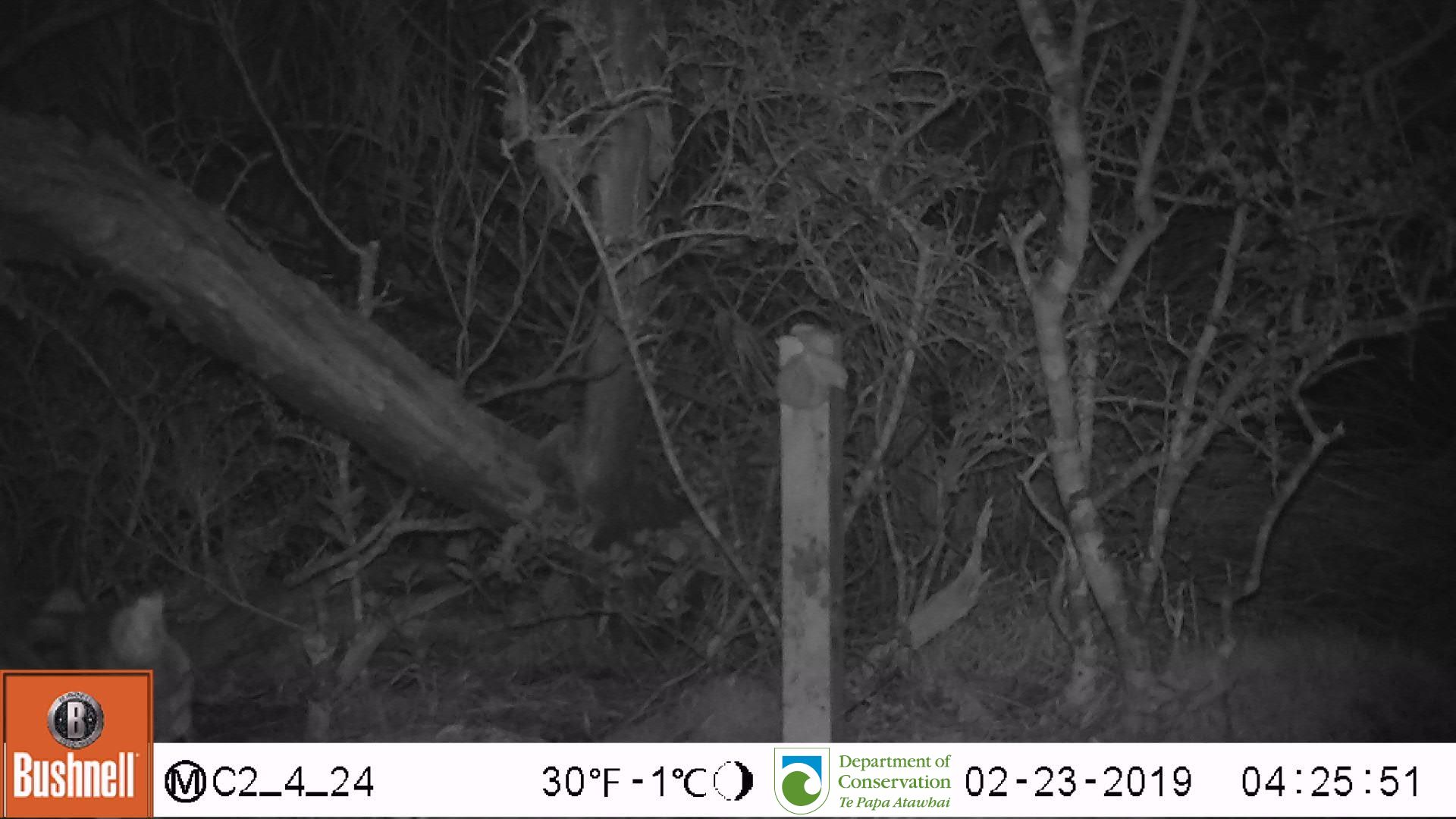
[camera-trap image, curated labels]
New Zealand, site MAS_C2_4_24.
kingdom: Animalia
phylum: Chordata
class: Mammalia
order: Carnivora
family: Felidae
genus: Felis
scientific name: Felis catus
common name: domestic cat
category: cat